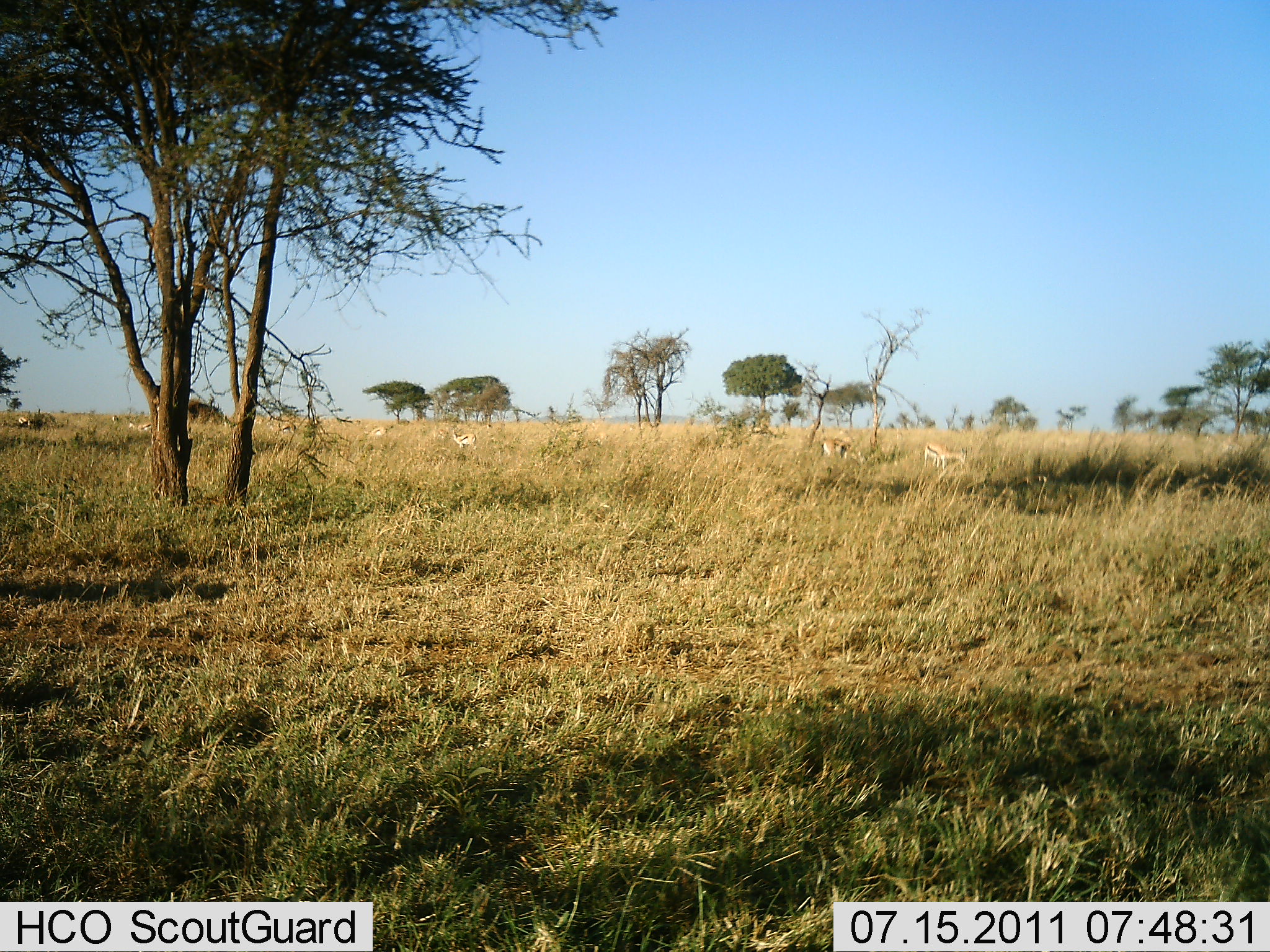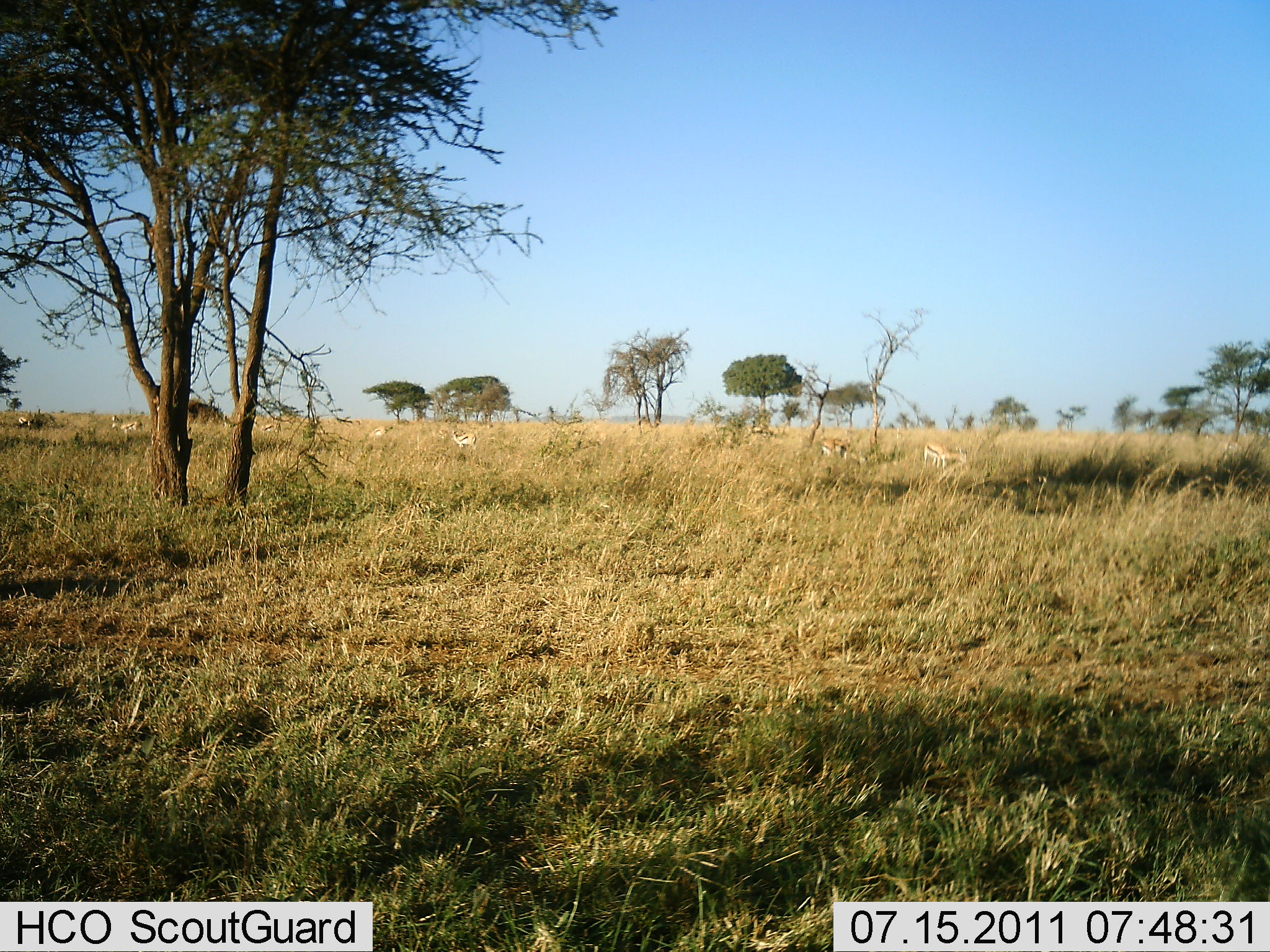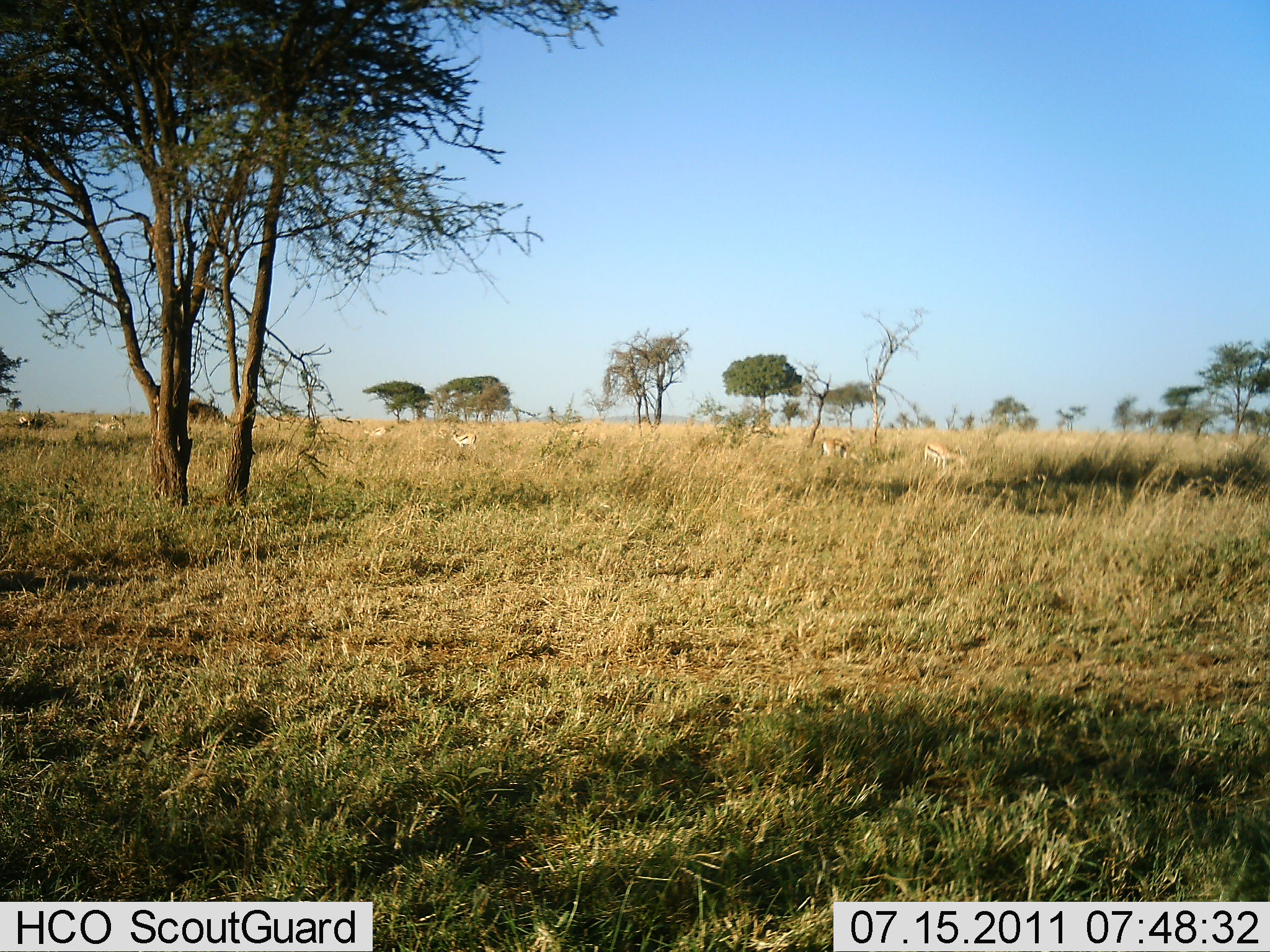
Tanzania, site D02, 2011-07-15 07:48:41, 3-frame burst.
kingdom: Animalia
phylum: Chordata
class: Mammalia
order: Artiodactyla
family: Bovidae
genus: Eudorcas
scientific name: Eudorcas thomsonii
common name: thomson's gazelle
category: gazellethomsons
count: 6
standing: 64%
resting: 0%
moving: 45%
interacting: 0%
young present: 0%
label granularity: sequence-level